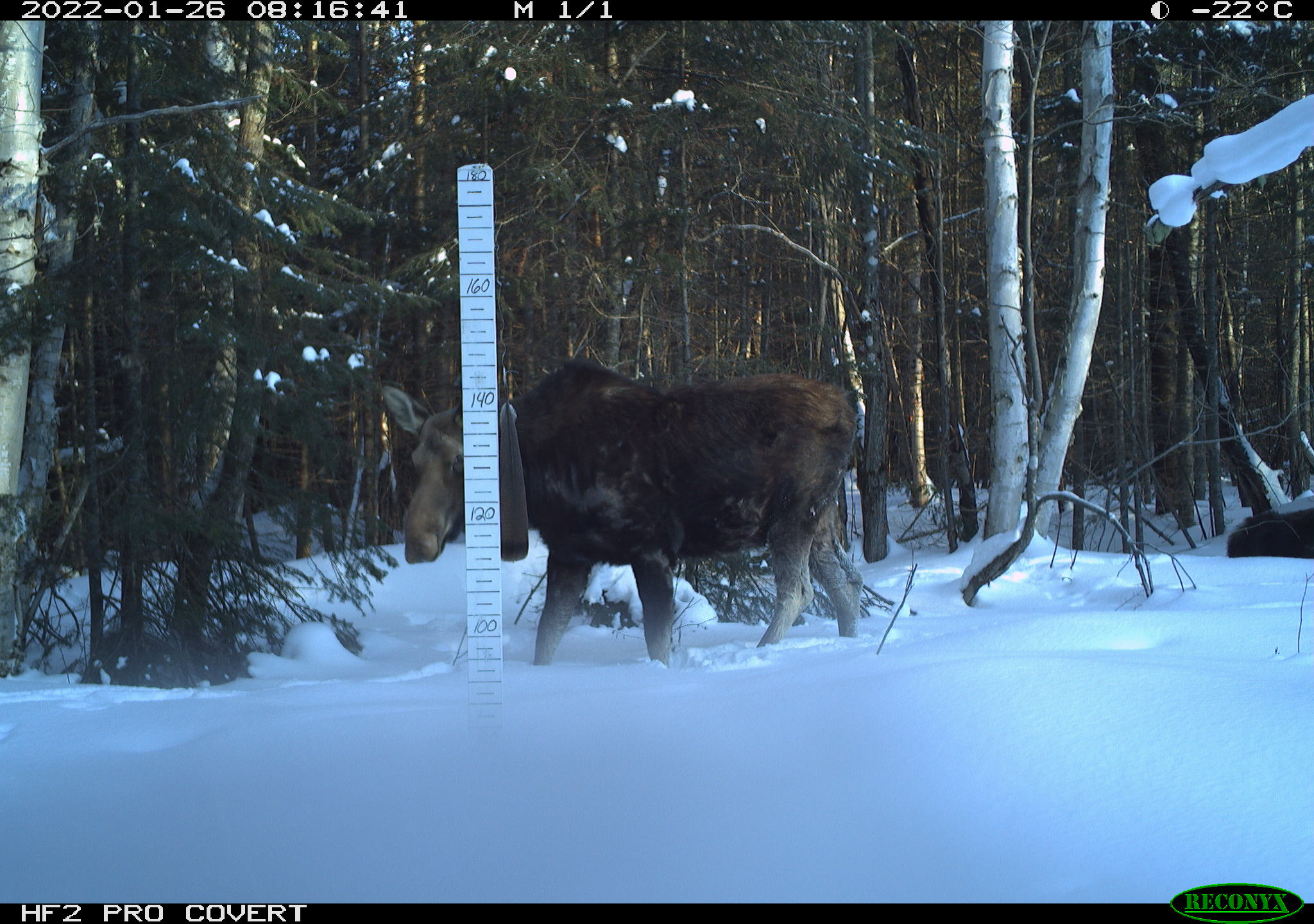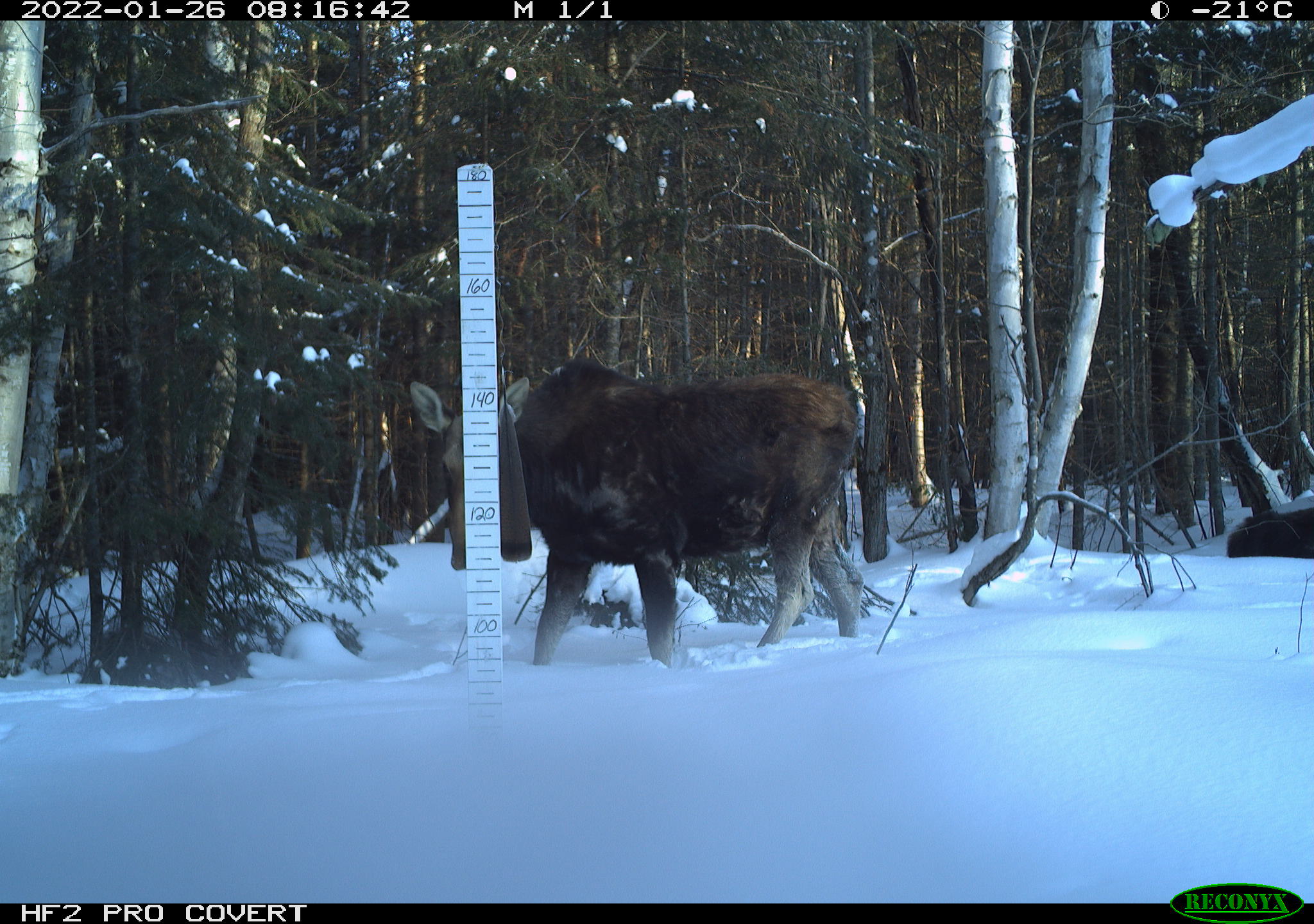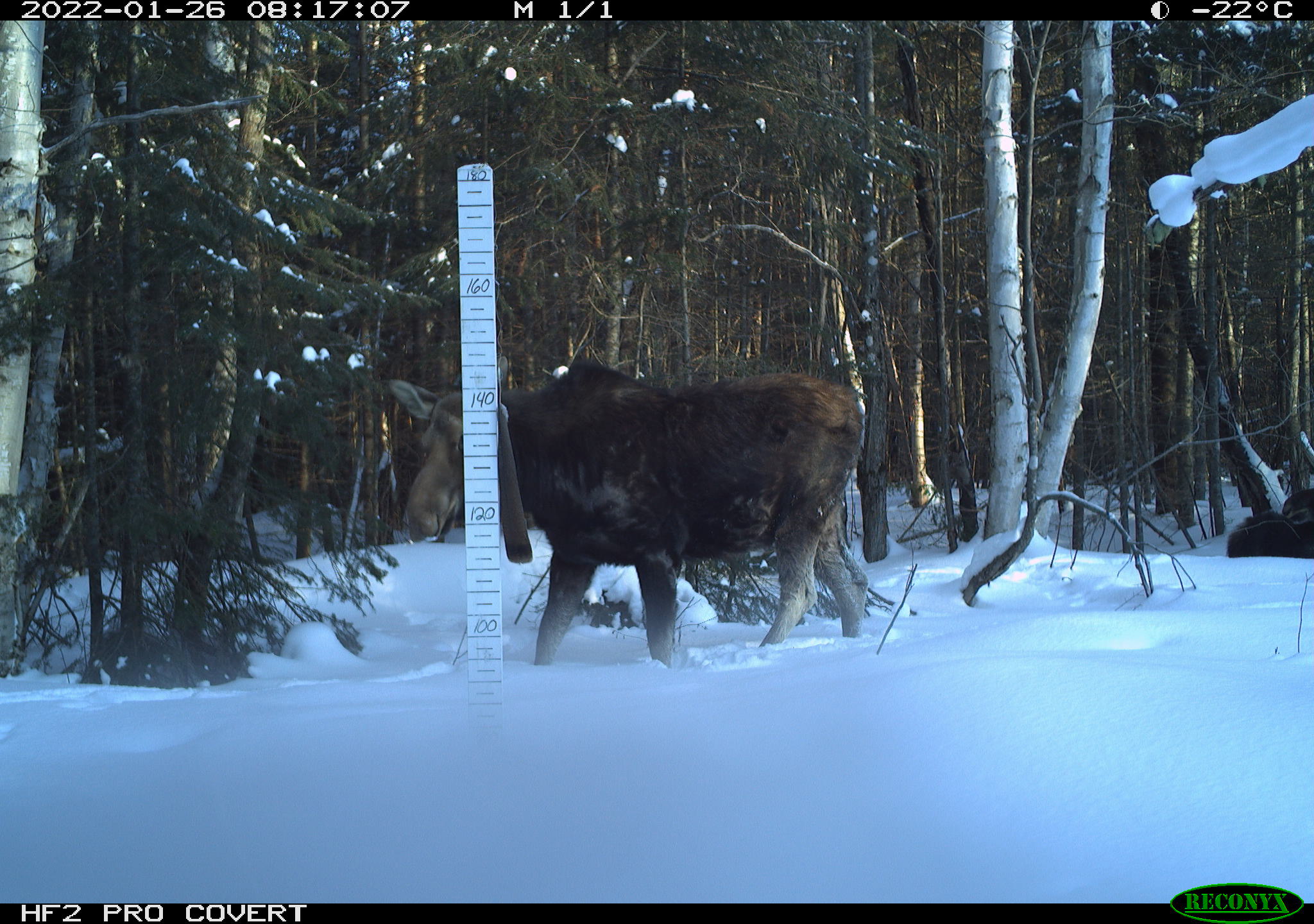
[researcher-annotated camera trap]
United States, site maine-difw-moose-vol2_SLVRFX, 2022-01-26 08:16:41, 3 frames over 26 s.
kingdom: Animalia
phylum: Chordata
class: Mammalia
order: Artiodactyla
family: Cervidae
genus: Alces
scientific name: Alces alces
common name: moose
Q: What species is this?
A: Moose (Alces alces).